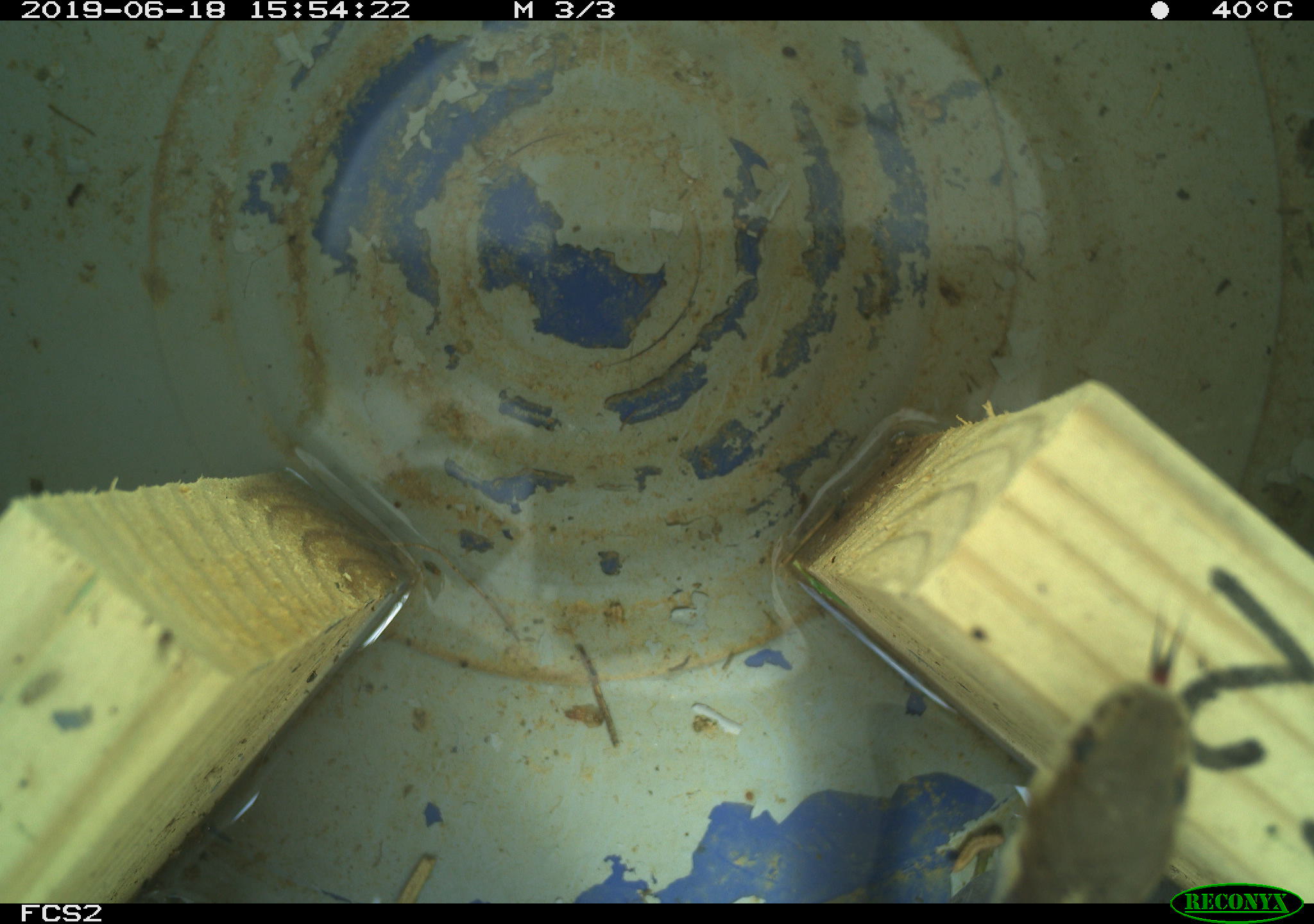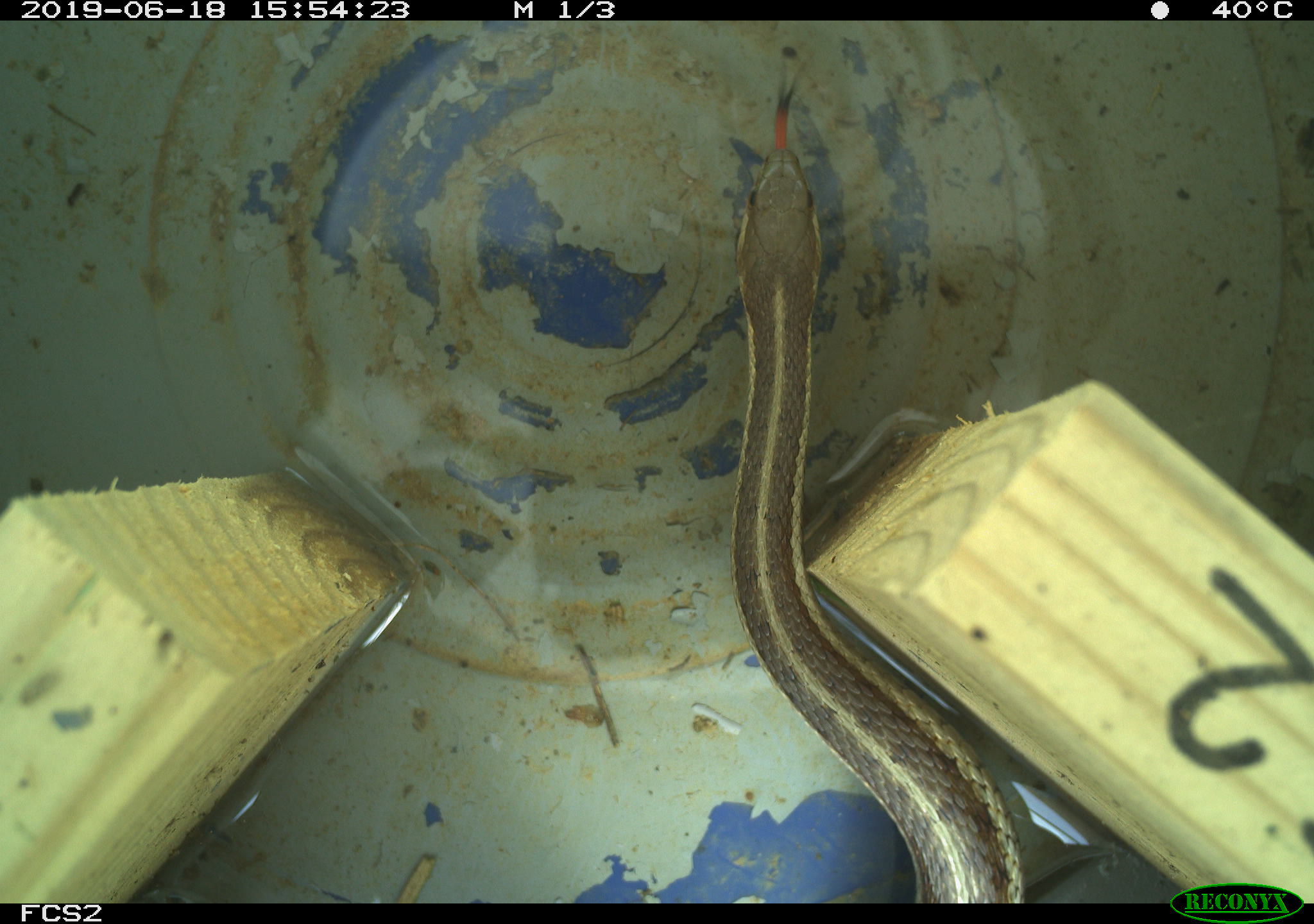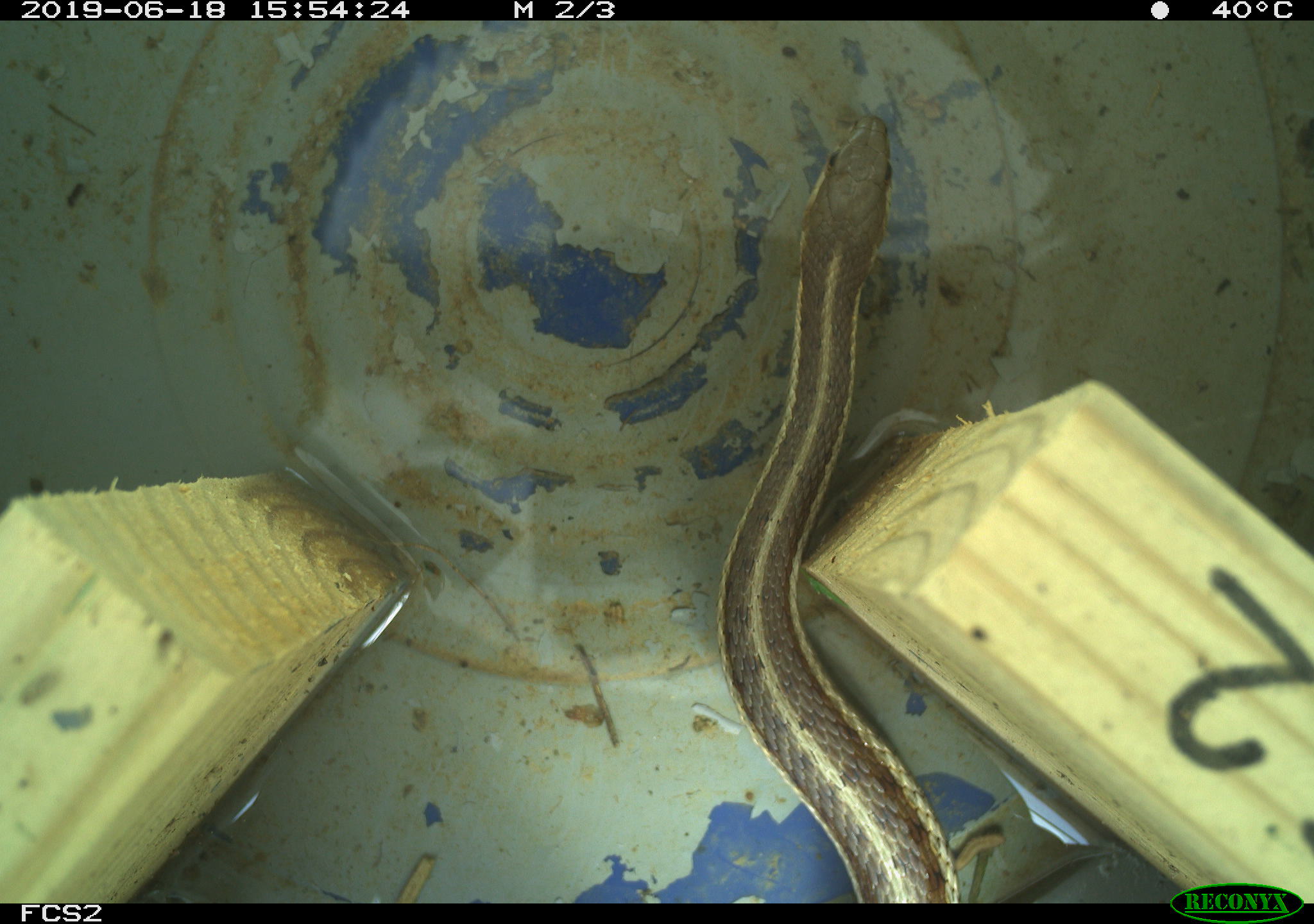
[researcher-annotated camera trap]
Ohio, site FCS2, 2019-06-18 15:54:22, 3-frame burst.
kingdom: Animalia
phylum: Chordata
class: Reptilia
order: Squamata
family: Colubridae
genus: Thamnophis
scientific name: Thamnophis sirtalis sirtalis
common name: eastern gartersnake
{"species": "eastern gartersnake (Thamnophis sirtalis sirtalis)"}